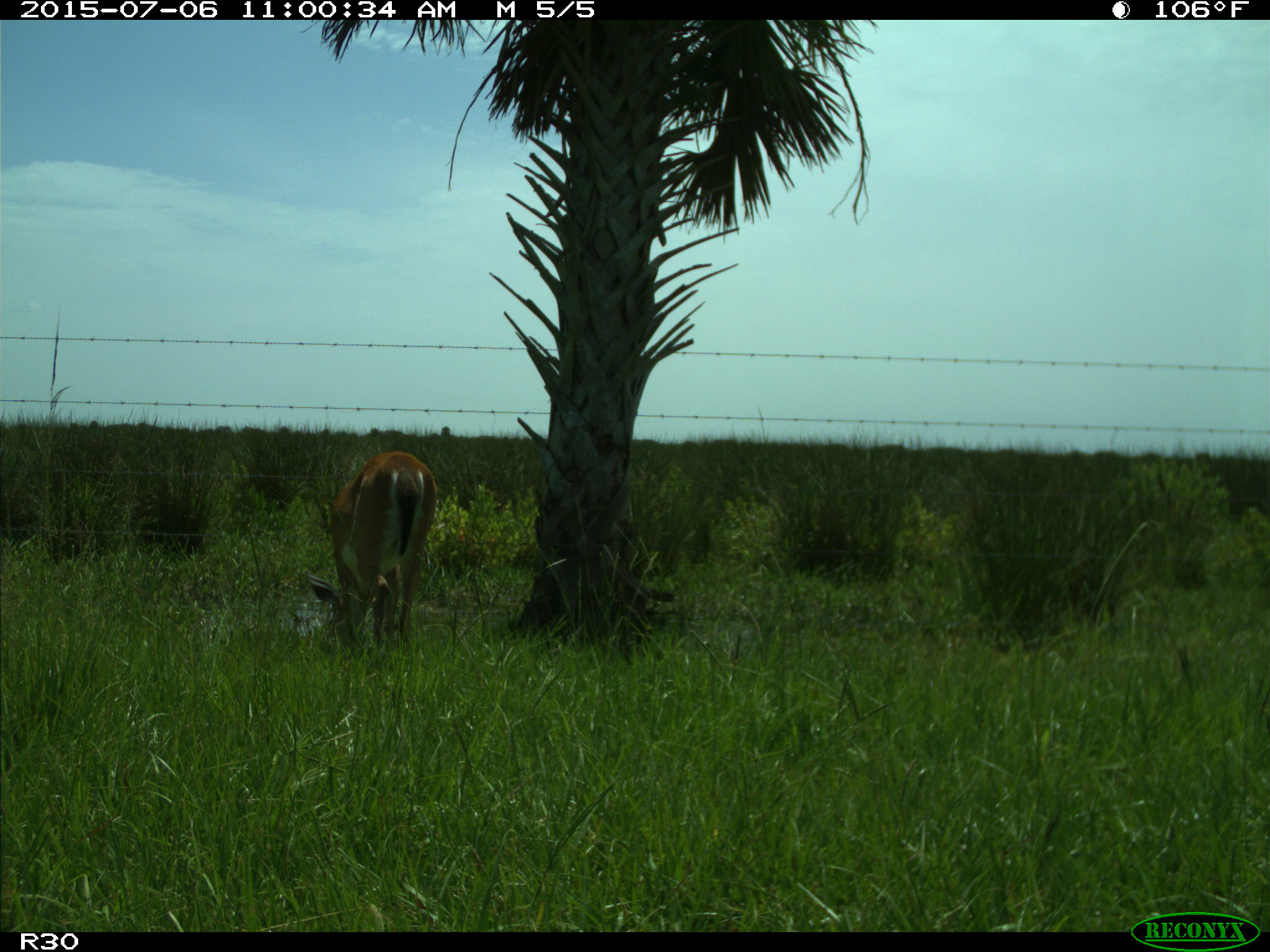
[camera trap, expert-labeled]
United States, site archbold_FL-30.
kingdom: Animalia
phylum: Chordata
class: Mammalia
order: Artiodactyla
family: Cervidae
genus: Odocoileus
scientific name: Odocoileus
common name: deer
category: unidentified deer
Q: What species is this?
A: Unidentified deer (deer) (Odocoileus).